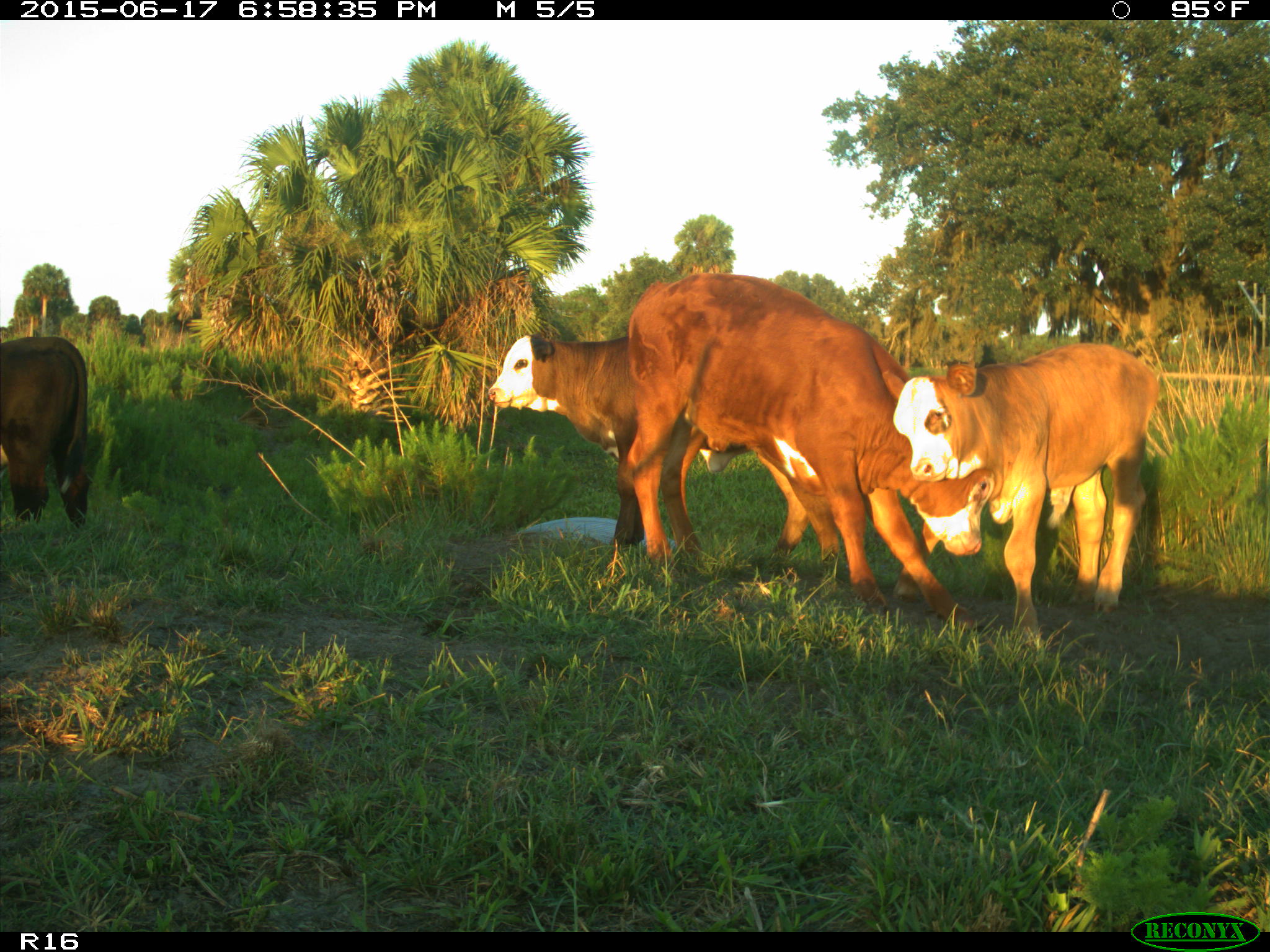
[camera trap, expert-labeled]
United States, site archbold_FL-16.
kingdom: Animalia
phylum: Chordata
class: Mammalia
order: Artiodactyla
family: Bovidae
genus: Bos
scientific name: Bos taurus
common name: domestic cow